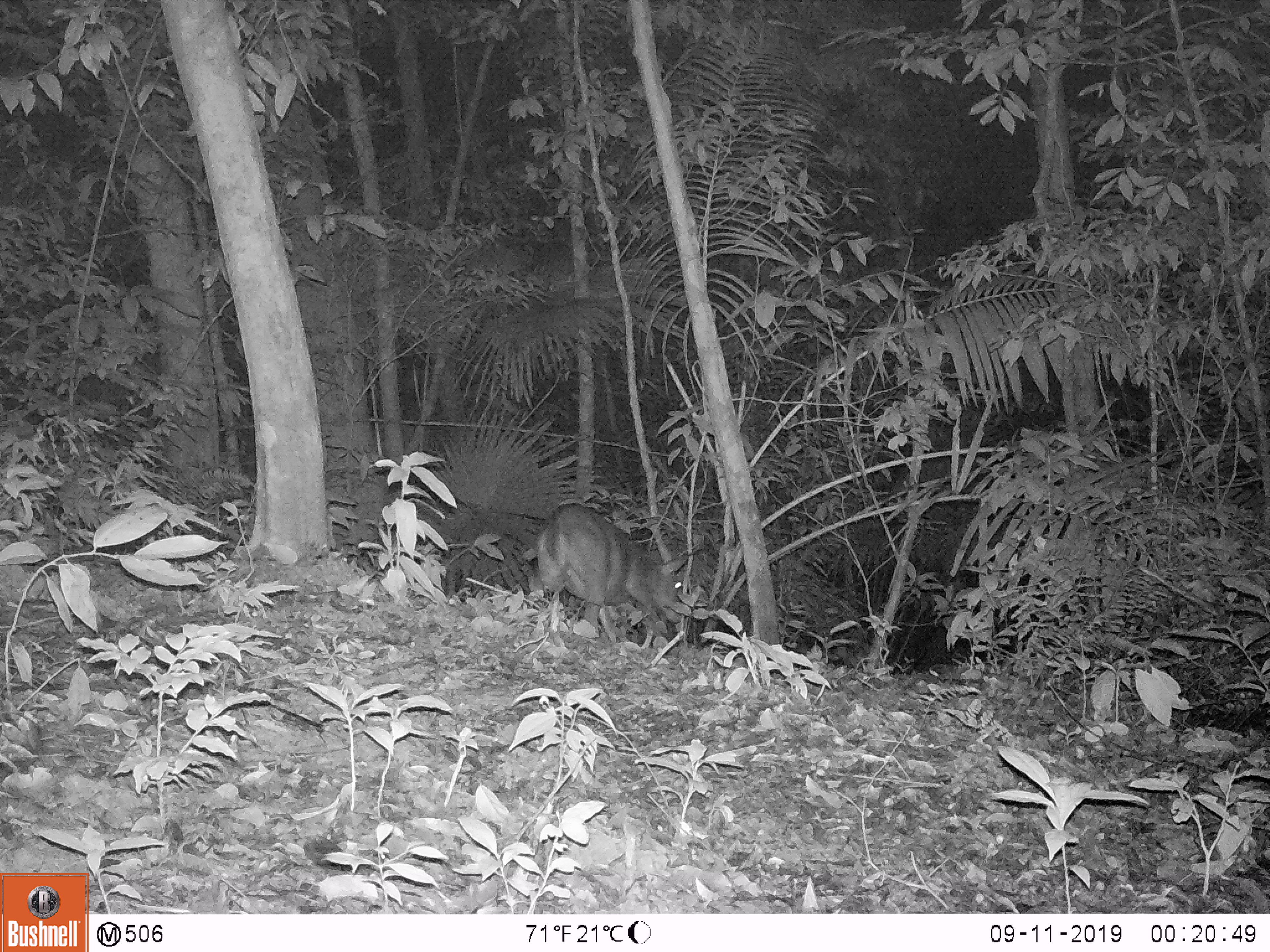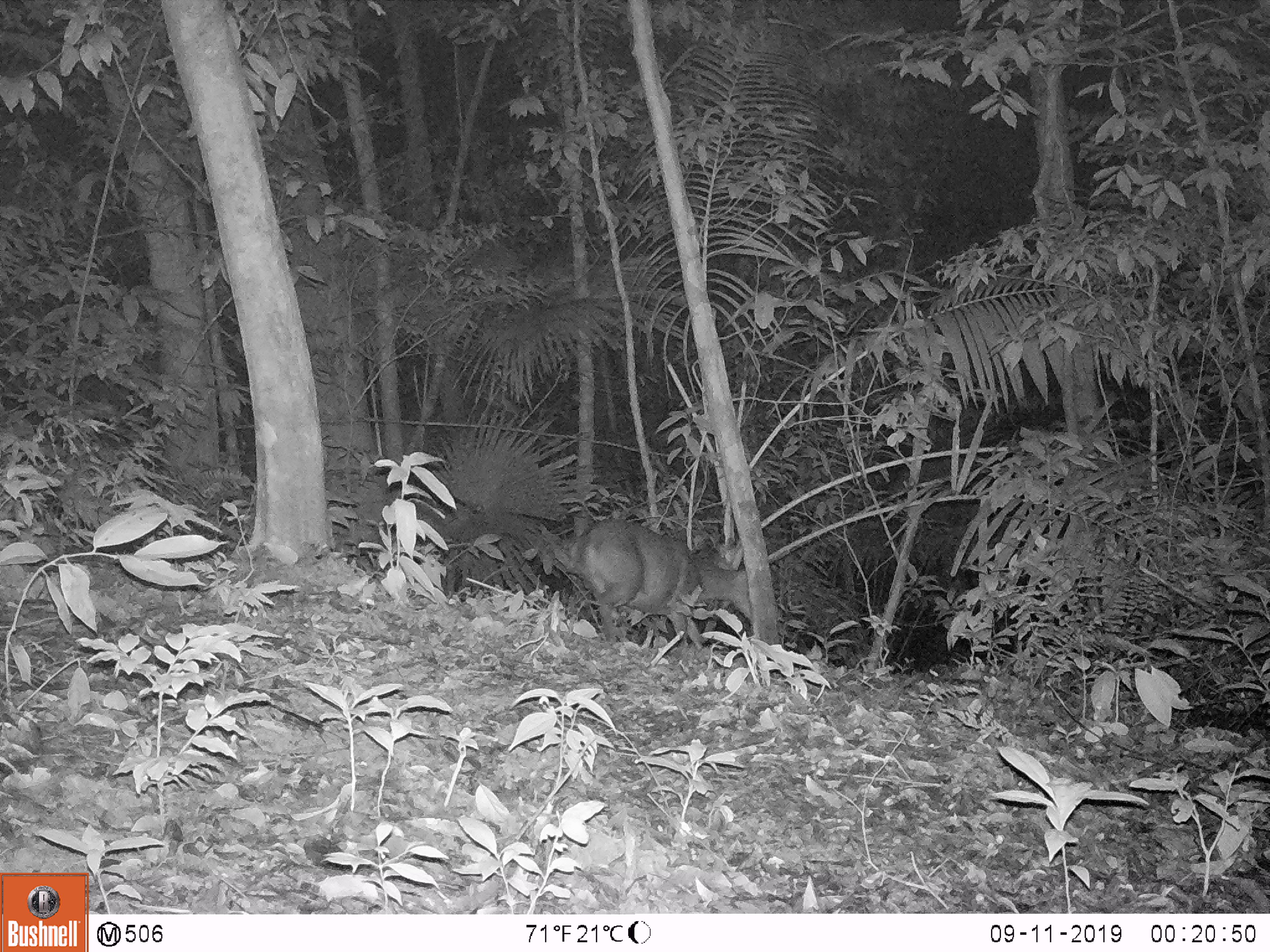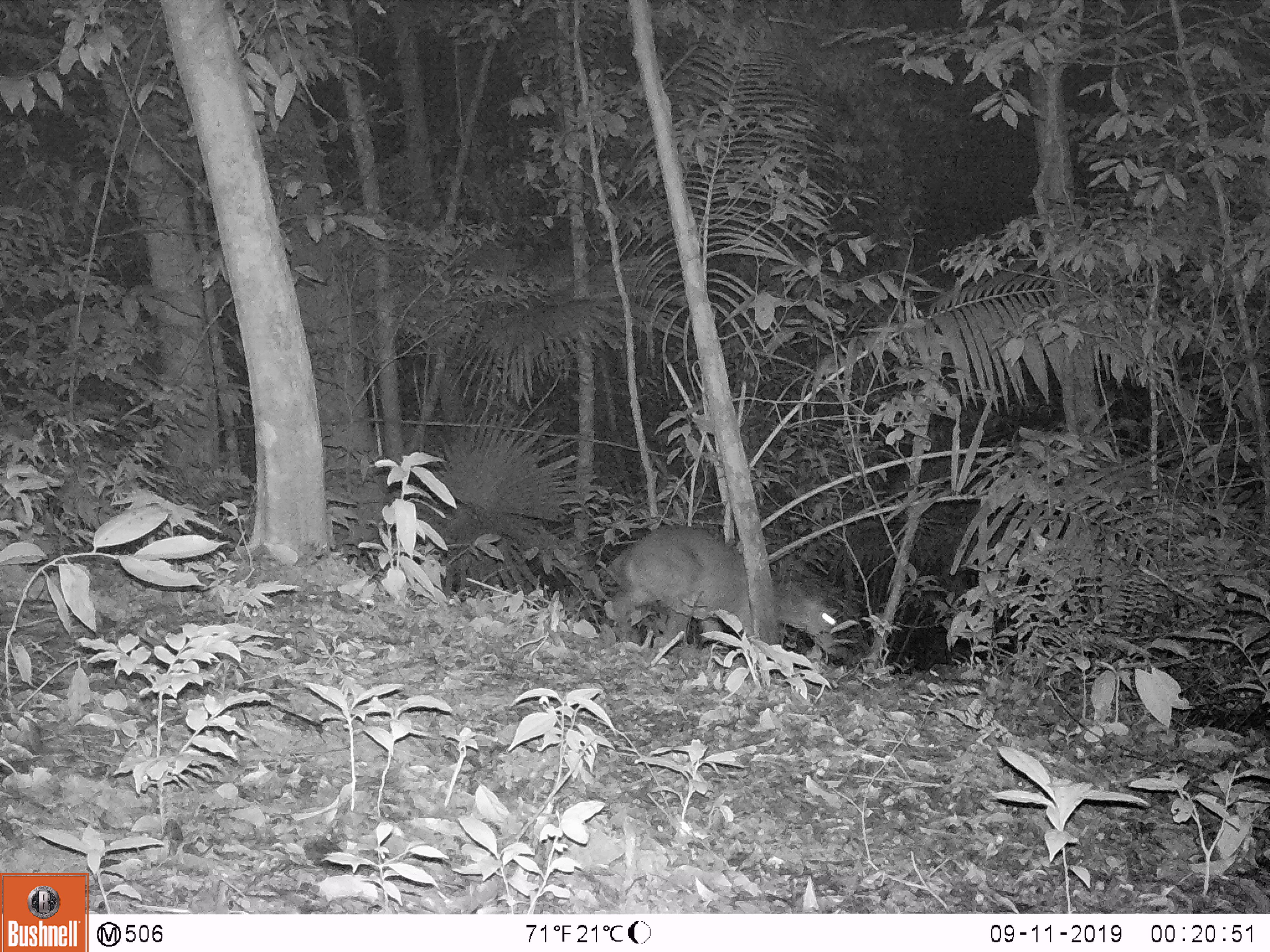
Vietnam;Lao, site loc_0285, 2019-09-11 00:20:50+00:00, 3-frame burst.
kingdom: Animalia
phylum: Chordata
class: Mammalia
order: Artiodactyla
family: Cervidae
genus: Muntiacus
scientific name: Muntiacus vuquangensis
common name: large-antlered muntjac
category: large antlered muntjac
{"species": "large antlered muntjac (large-antlered muntjac) (Muntiacus vuquangensis)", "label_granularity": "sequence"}